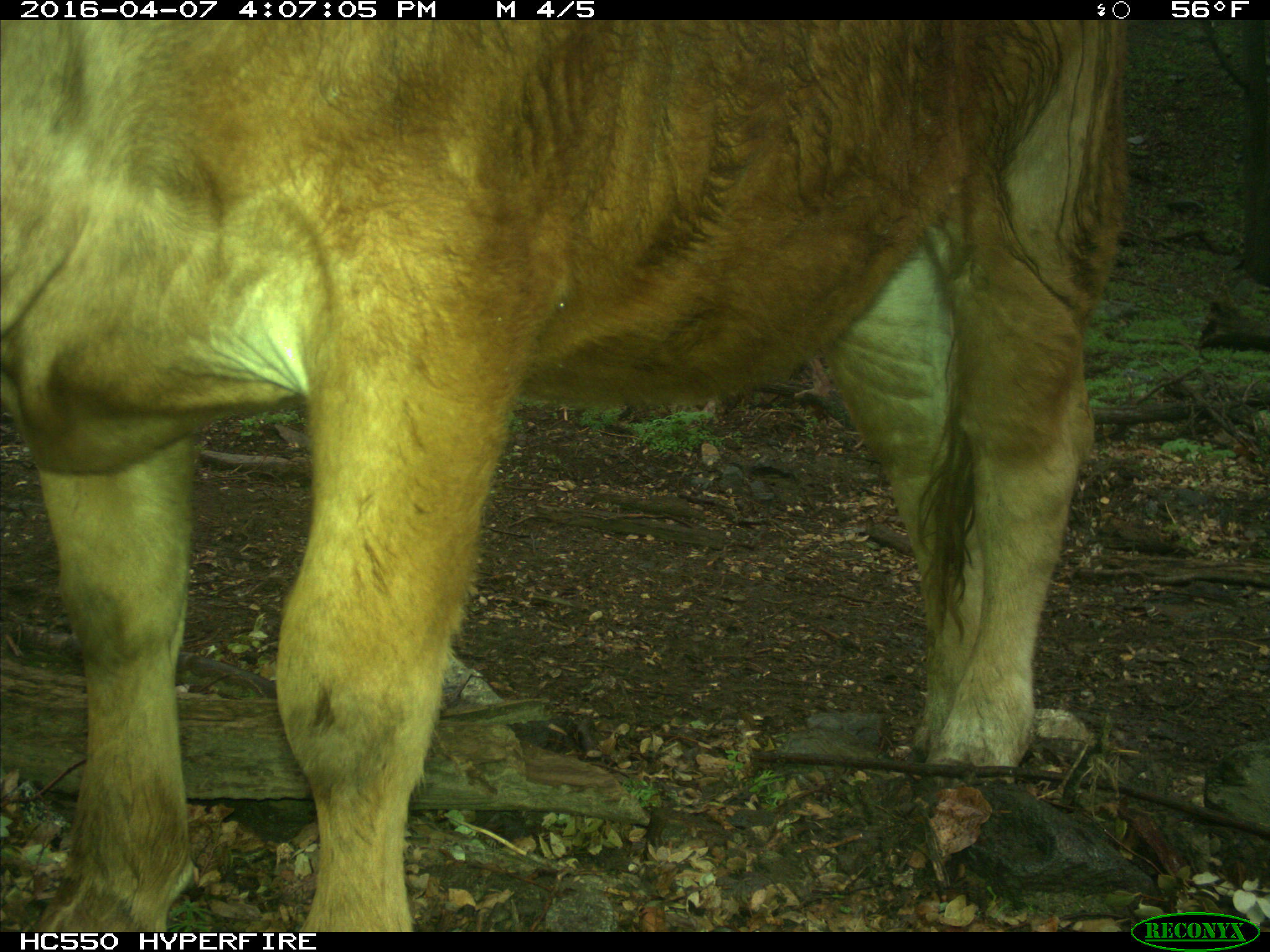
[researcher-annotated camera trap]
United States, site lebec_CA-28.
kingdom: Animalia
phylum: Chordata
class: Mammalia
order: Artiodactyla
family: Bovidae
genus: Bos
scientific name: Bos taurus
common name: domestic cow